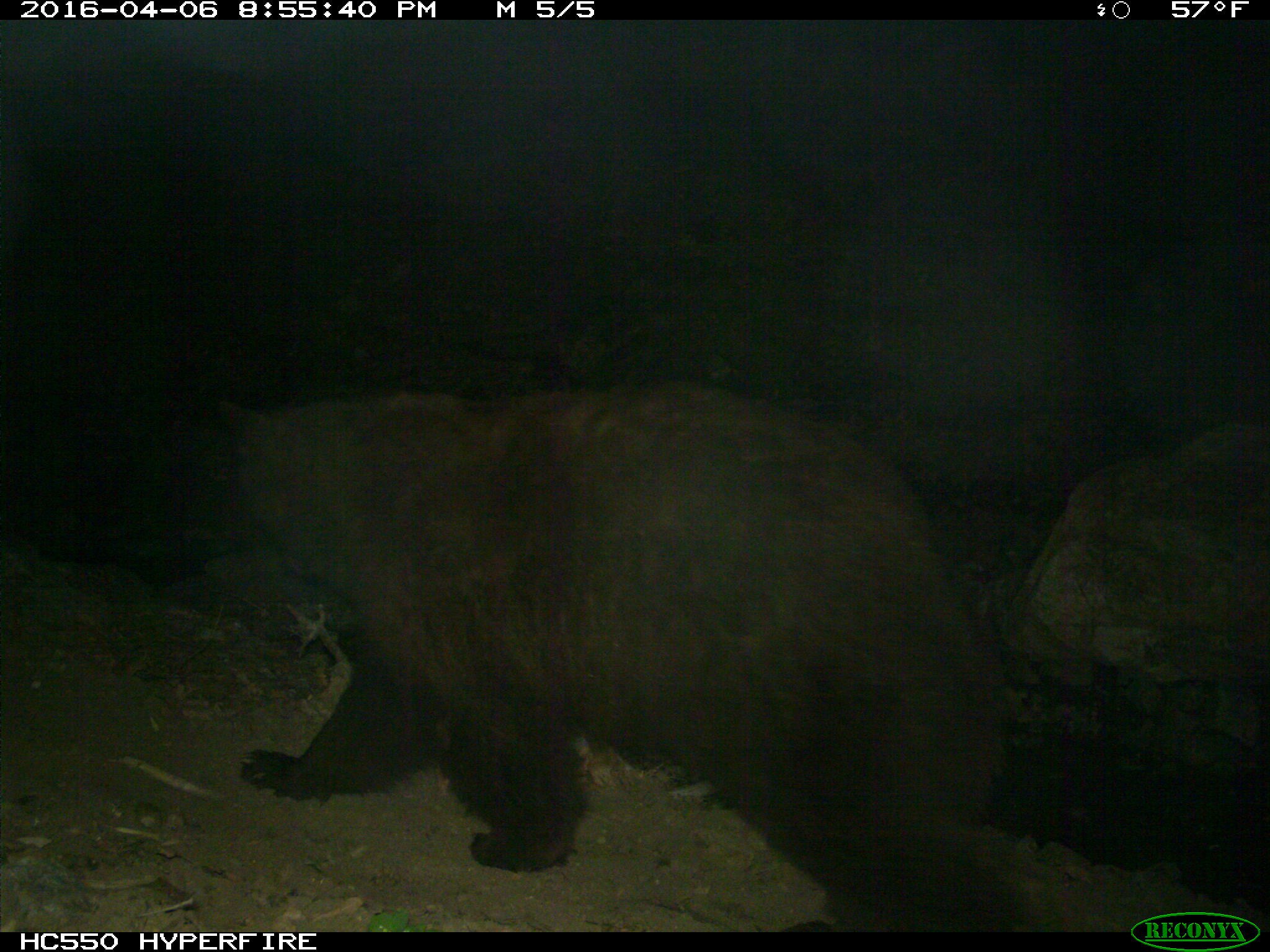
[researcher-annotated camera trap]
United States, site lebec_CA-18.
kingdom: Animalia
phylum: Chordata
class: Mammalia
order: Carnivora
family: Ursidae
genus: Ursus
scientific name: Ursus americanus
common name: american black bear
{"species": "Ursus americanus (american black bear)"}